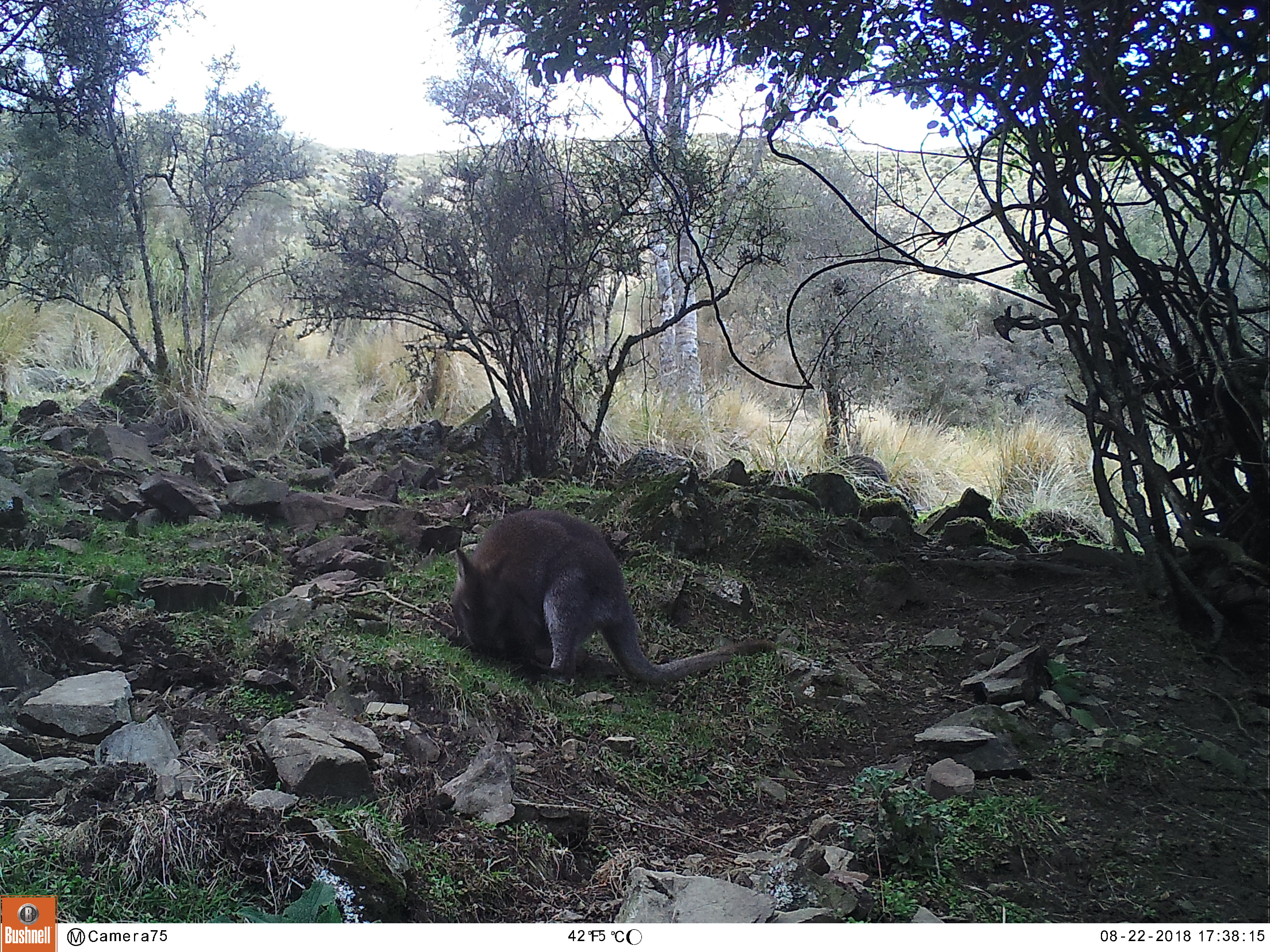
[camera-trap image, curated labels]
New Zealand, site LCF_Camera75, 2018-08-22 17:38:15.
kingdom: Animalia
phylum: Chordata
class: Mammalia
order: Diprotodontia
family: Macropodidae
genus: Notamacropus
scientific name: Notamacropus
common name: wallaby